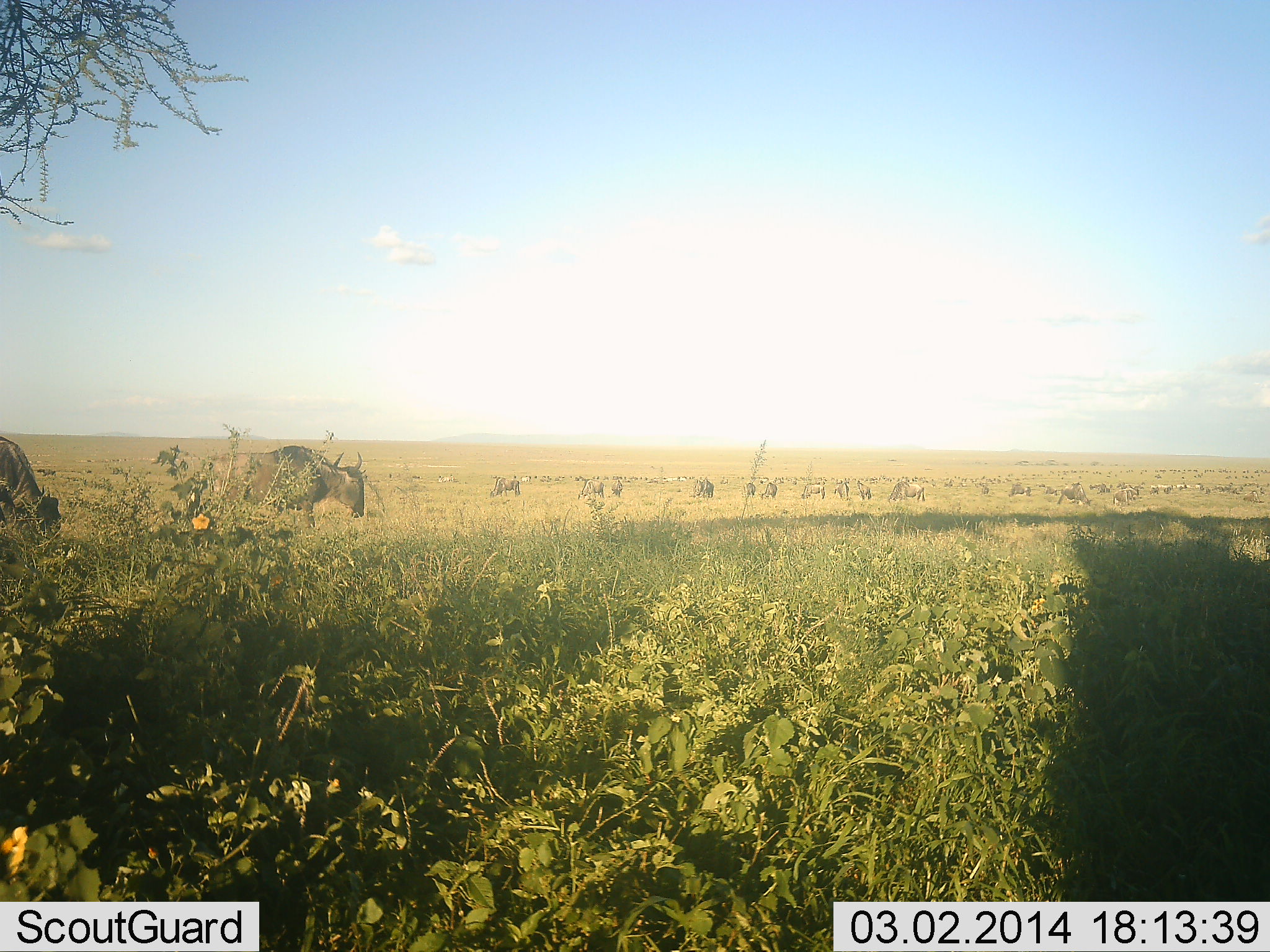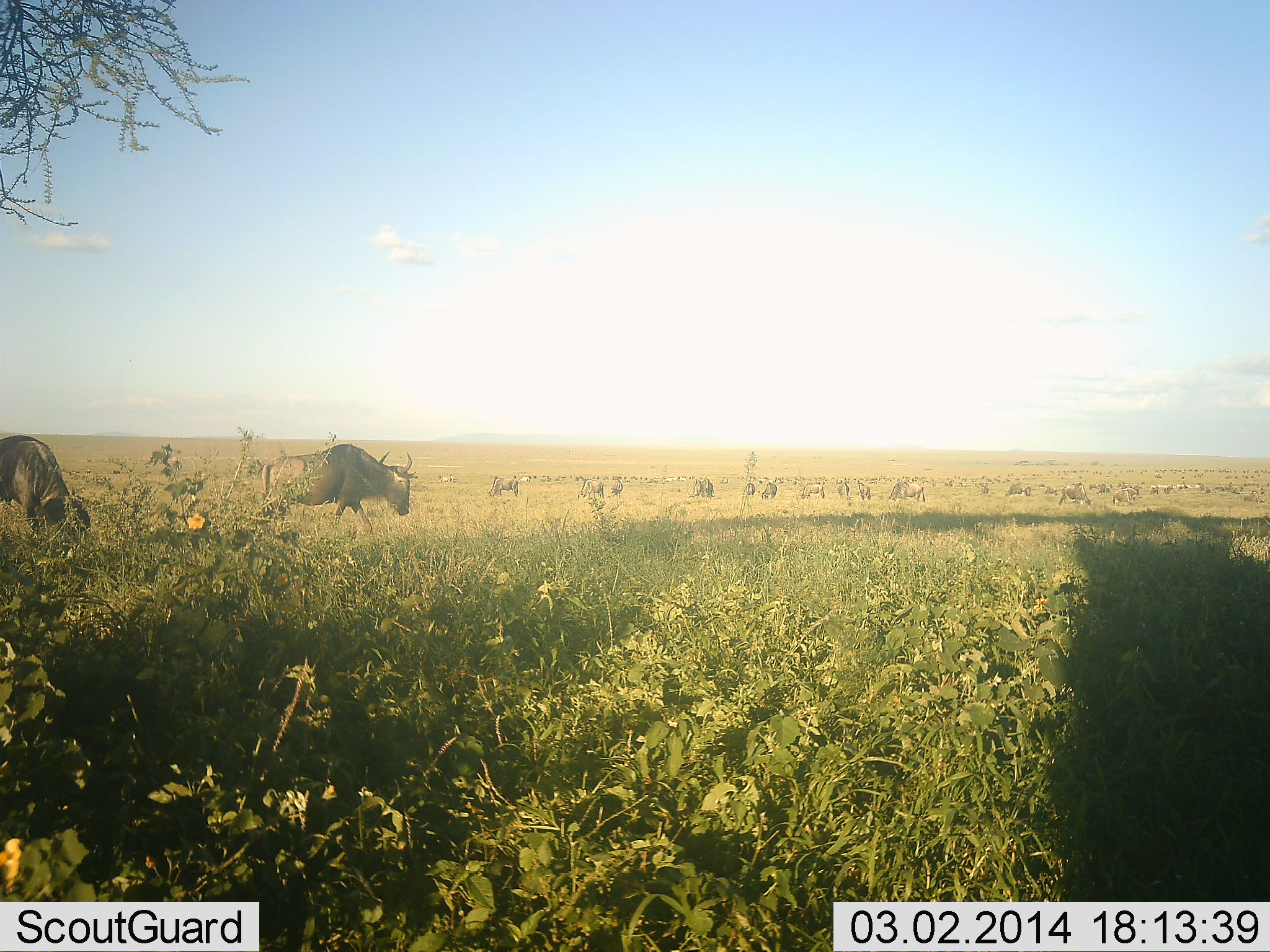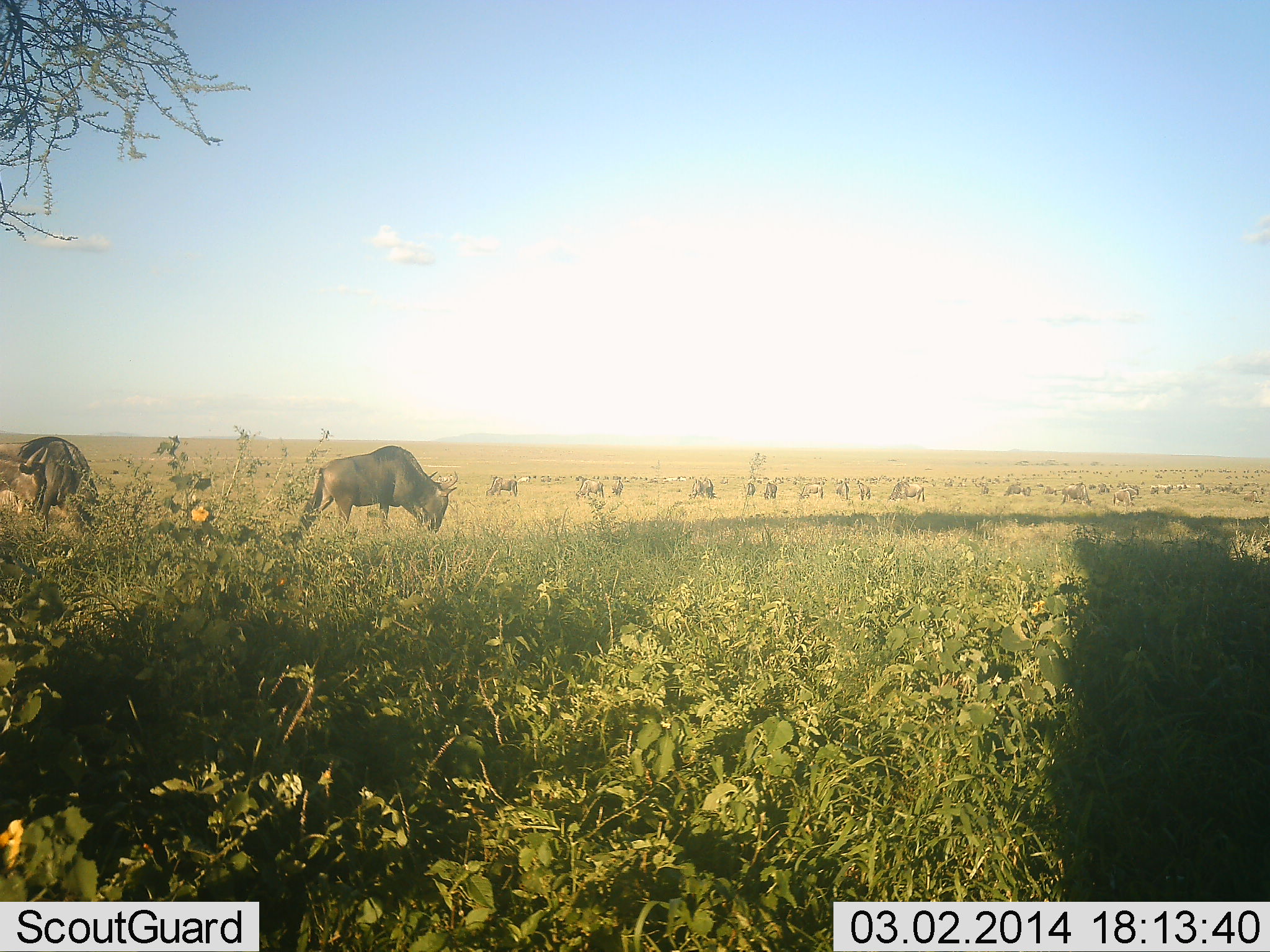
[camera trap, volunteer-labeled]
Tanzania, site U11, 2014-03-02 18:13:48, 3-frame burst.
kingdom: Animalia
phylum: Chordata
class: Mammalia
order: Artiodactyla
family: Bovidae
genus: Connochaetes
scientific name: Connochaetes taurinus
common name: blue wildebeest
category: wildebeest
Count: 51+.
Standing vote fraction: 60%.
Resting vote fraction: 10%.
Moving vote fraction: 90%.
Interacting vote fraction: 0%.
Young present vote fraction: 0%.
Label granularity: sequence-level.